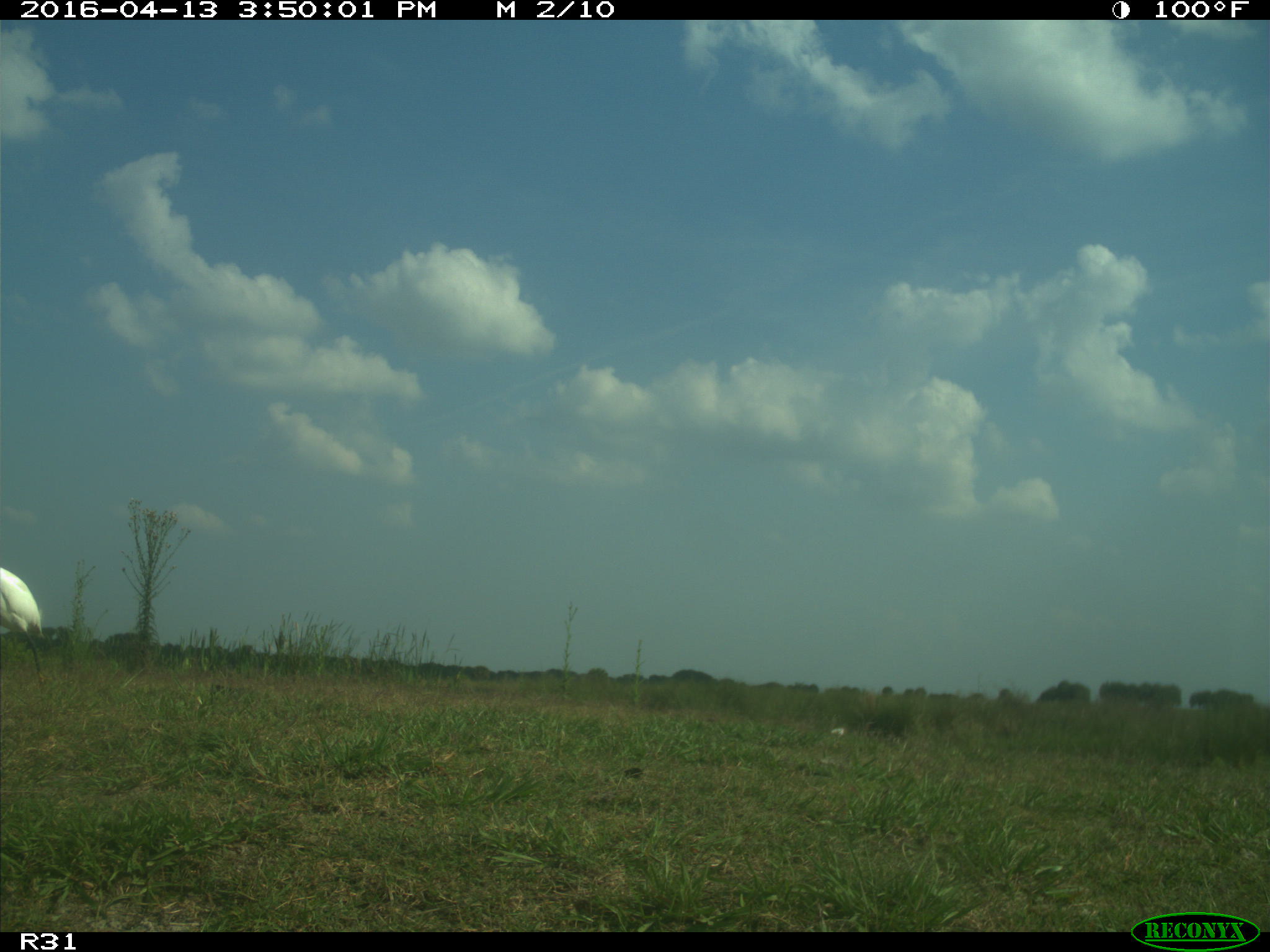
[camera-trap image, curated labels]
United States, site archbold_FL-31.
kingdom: Animalia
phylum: Chordata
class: Aves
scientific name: Aves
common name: birds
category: unidentified bird